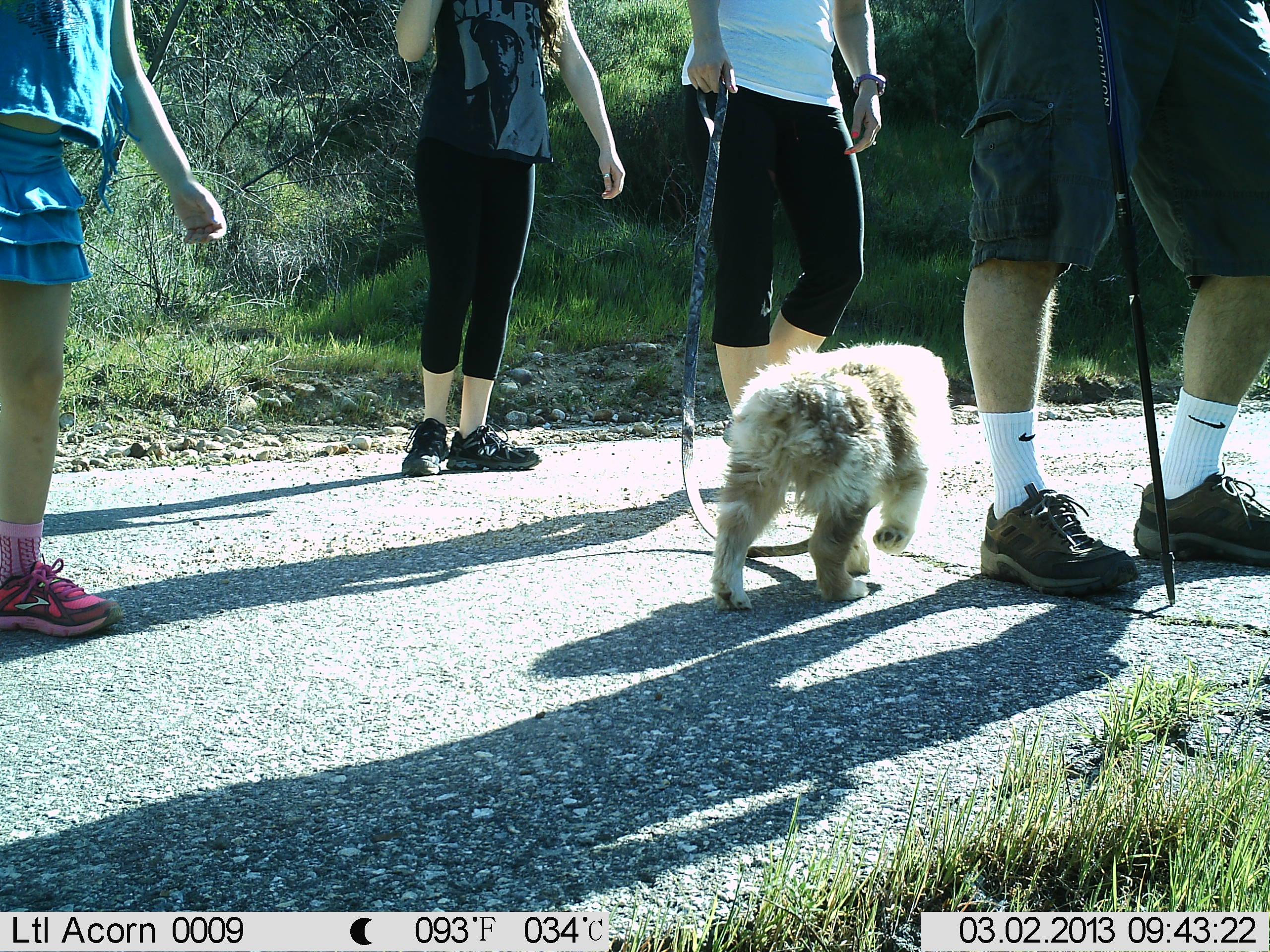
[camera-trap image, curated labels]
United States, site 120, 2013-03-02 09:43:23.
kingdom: Animalia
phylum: Chordata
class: Mammalia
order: Carnivora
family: Canidae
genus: Canis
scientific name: Canis familiaris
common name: domestic dog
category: dog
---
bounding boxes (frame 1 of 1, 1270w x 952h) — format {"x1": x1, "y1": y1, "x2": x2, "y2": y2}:
dog: {"x1": 683, "y1": 296, "x2": 968, "y2": 647}